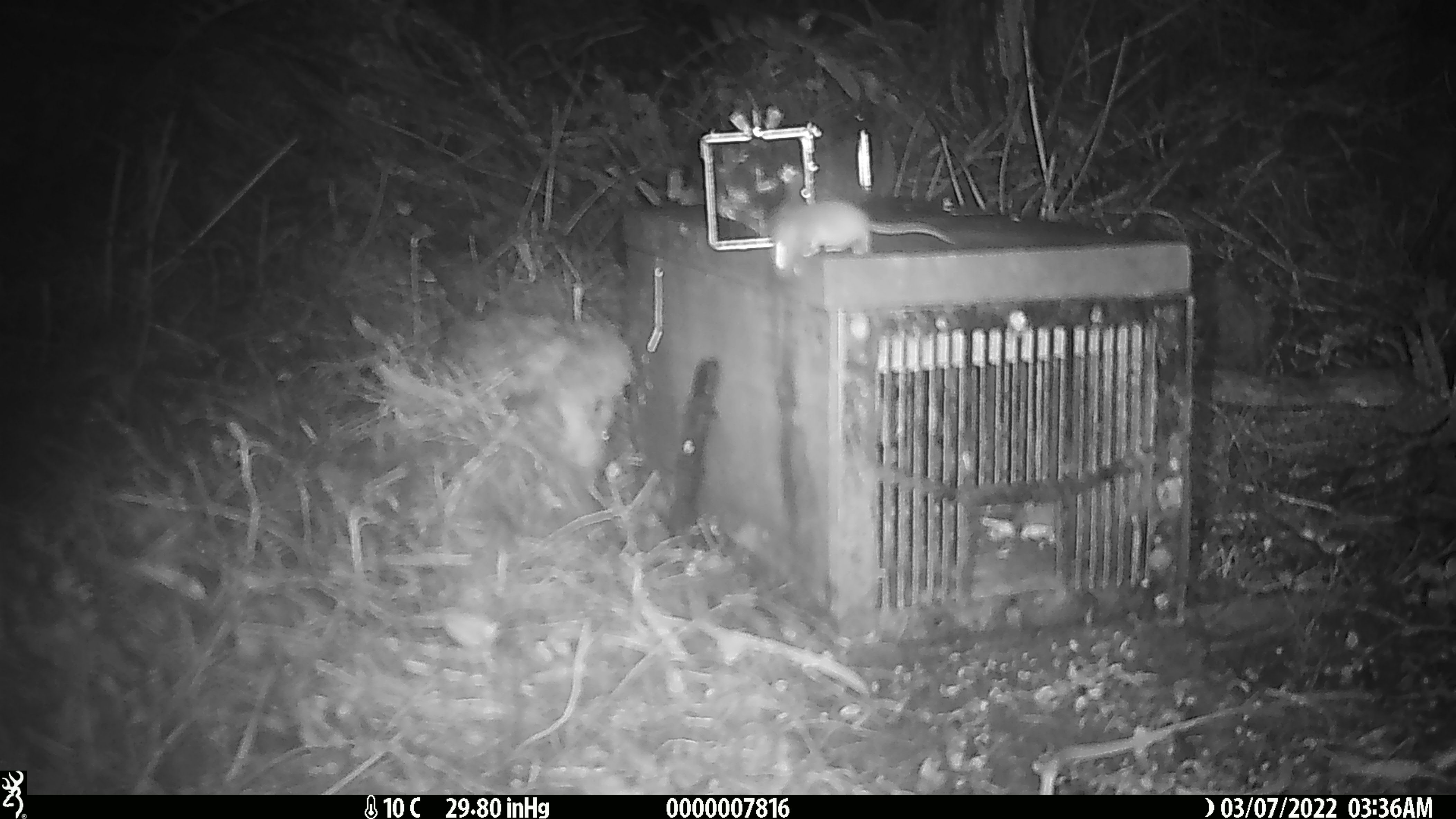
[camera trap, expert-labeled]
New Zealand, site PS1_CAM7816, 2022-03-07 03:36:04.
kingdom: Animalia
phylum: Chordata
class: Mammalia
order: Rodentia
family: Muridae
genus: Mus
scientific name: Mus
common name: mouse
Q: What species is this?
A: Mouse (Mus).